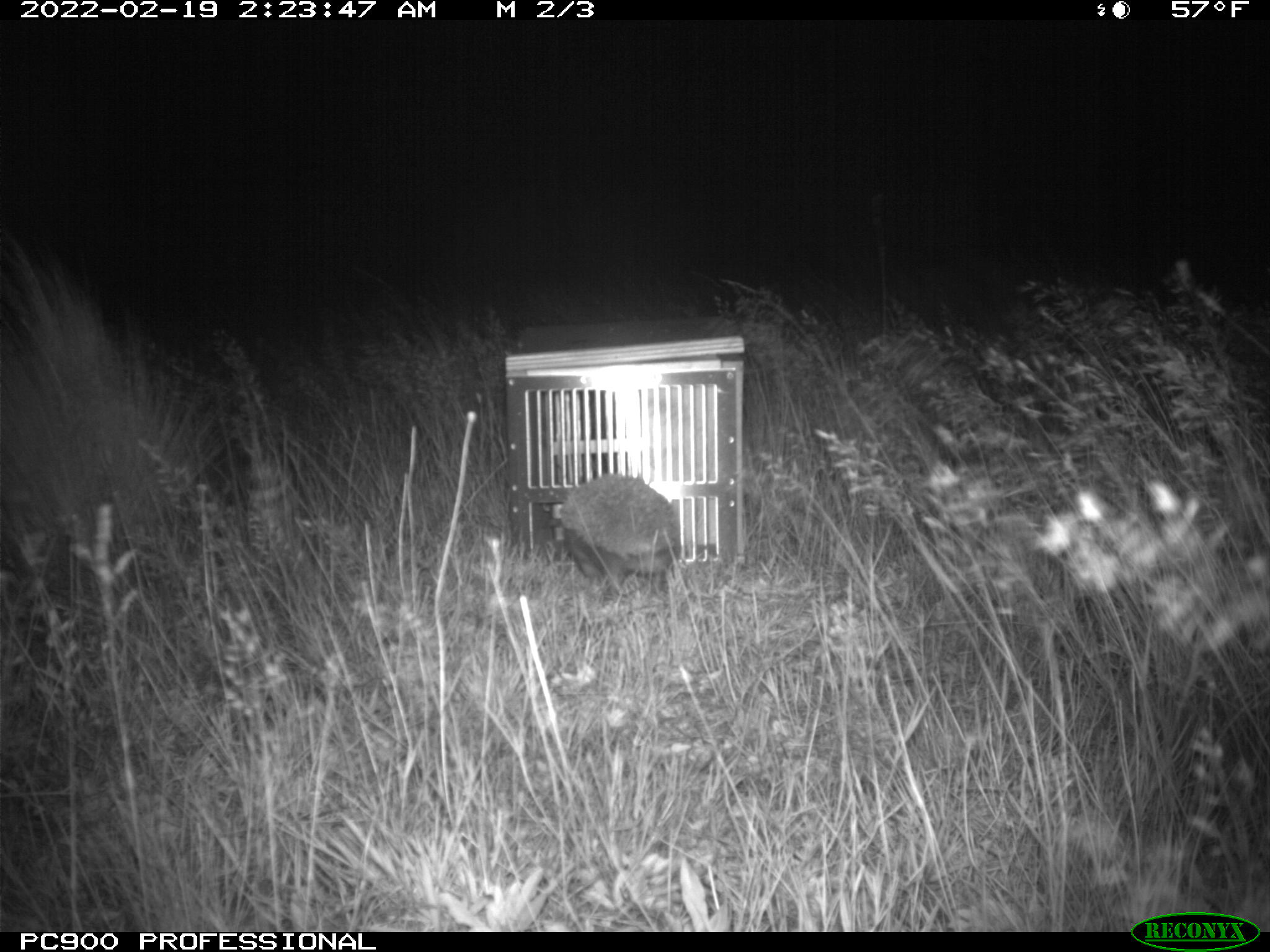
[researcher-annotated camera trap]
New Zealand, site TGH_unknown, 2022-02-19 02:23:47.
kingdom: Animalia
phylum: Chordata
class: Mammalia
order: Eulipotyphla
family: Erinaceidae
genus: Erinaceus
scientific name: Erinaceus europaeus europaeus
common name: european hedgehog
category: hedgehog